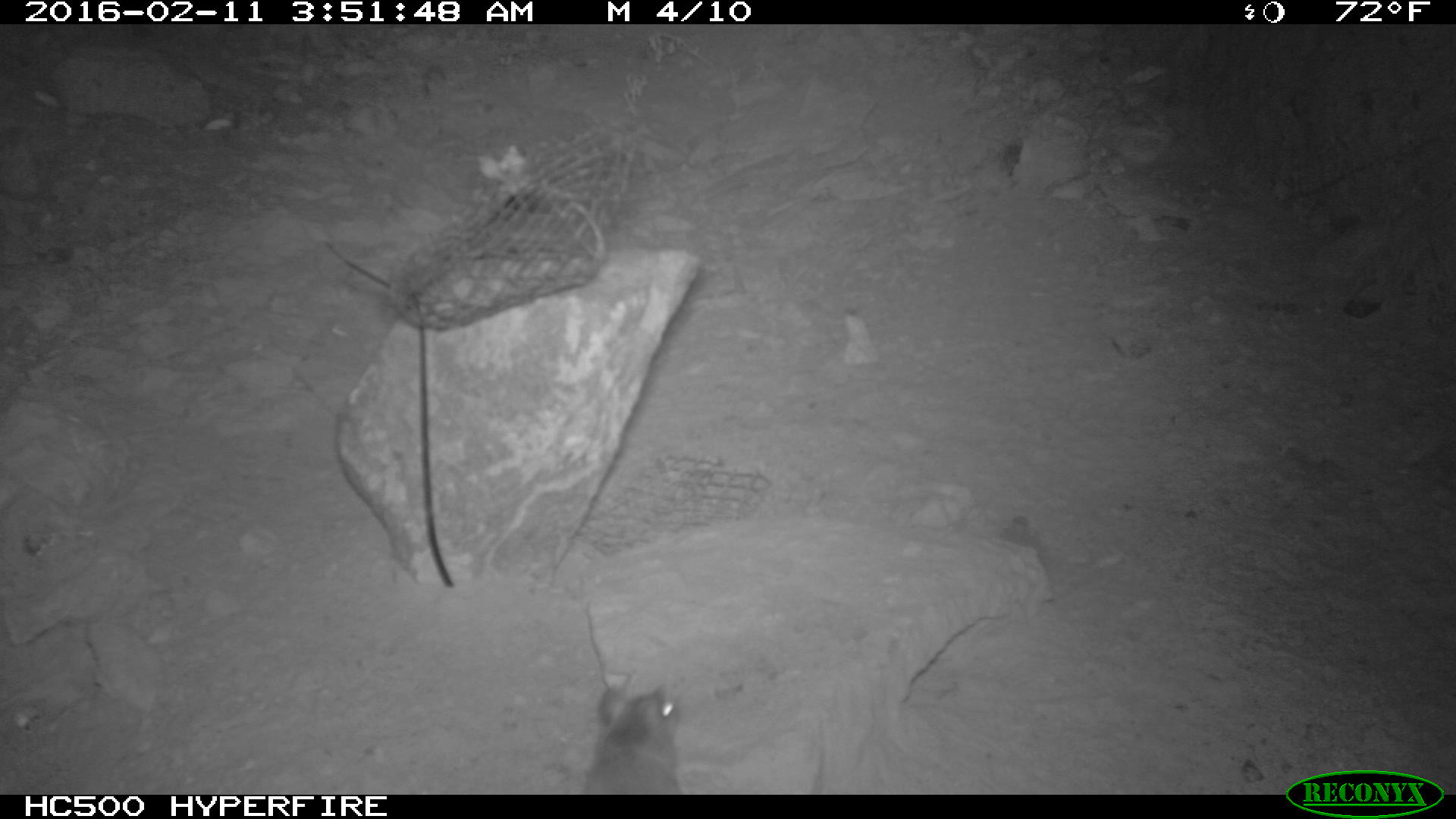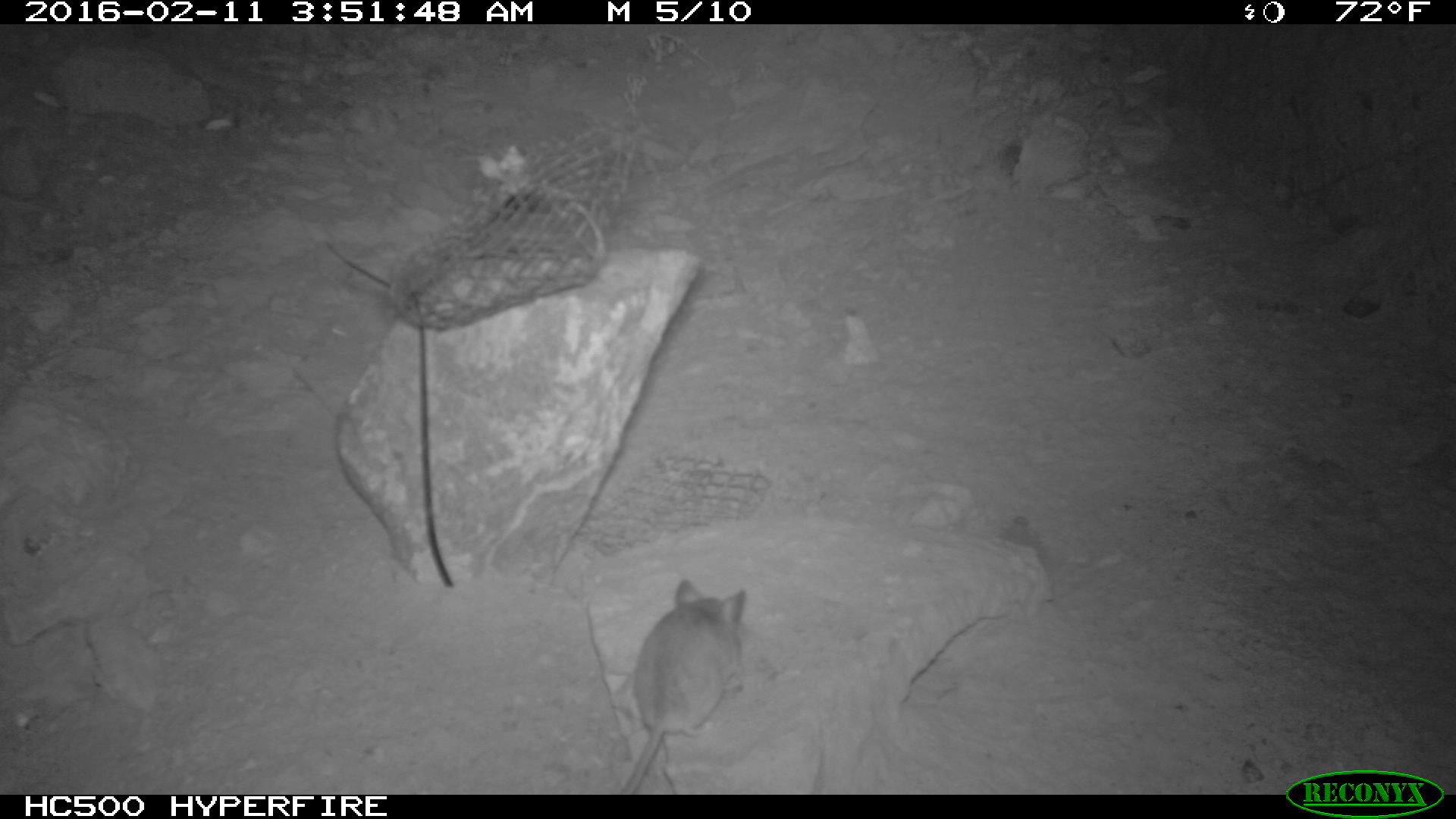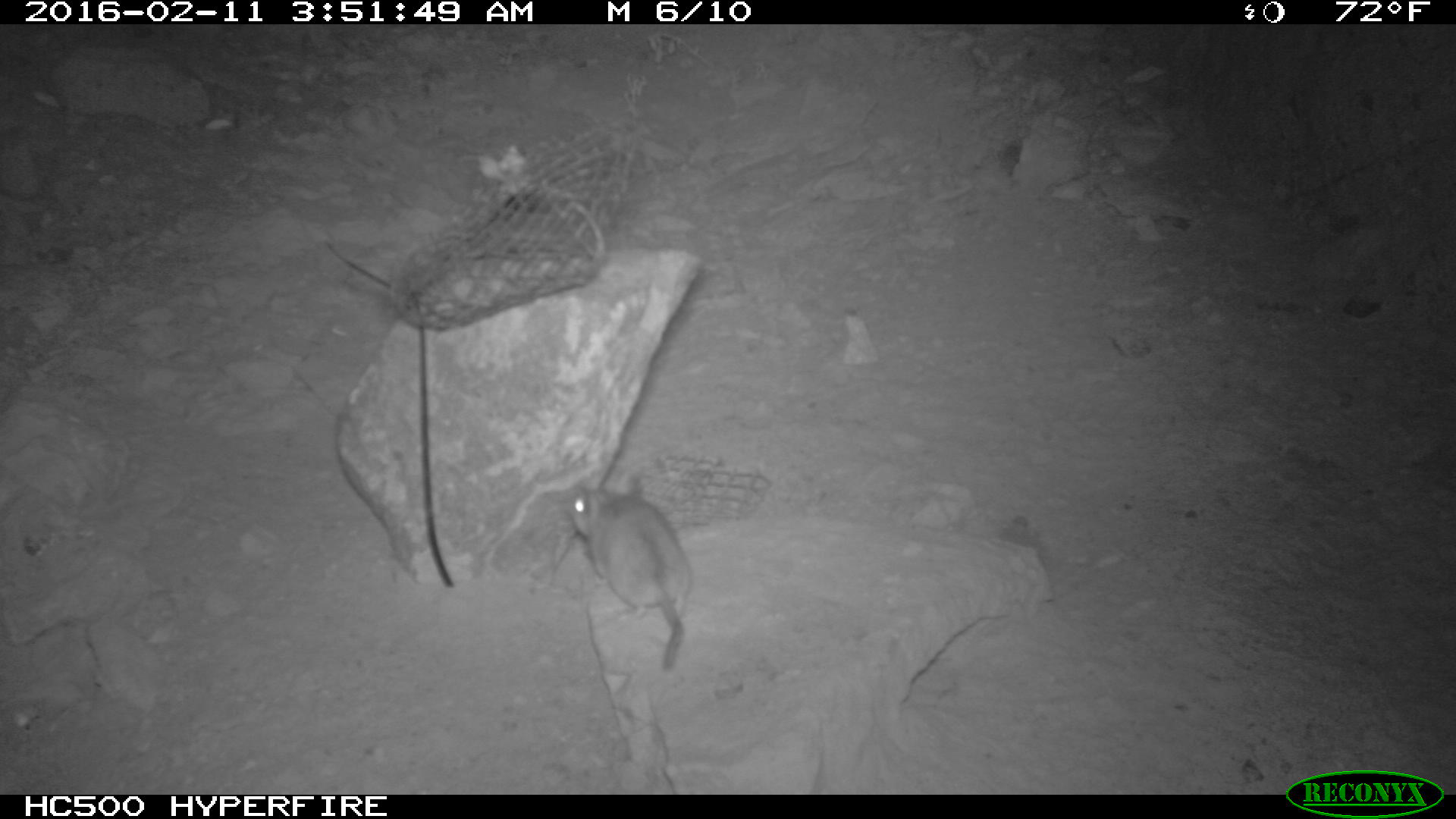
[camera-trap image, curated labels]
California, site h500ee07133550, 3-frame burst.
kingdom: Animalia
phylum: Chordata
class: Mammalia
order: Rodentia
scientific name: Rodentia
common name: rodent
Rodent (Rodentia).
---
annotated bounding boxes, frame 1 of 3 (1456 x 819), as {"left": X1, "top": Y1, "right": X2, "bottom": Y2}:
rodent: {"left": 580, "top": 682, "right": 678, "bottom": 794}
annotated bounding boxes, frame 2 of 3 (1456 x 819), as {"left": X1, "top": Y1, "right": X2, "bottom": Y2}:
rodent: {"left": 620, "top": 580, "right": 744, "bottom": 794}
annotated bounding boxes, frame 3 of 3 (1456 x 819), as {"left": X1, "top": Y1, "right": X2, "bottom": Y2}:
rodent: {"left": 560, "top": 474, "right": 691, "bottom": 669}